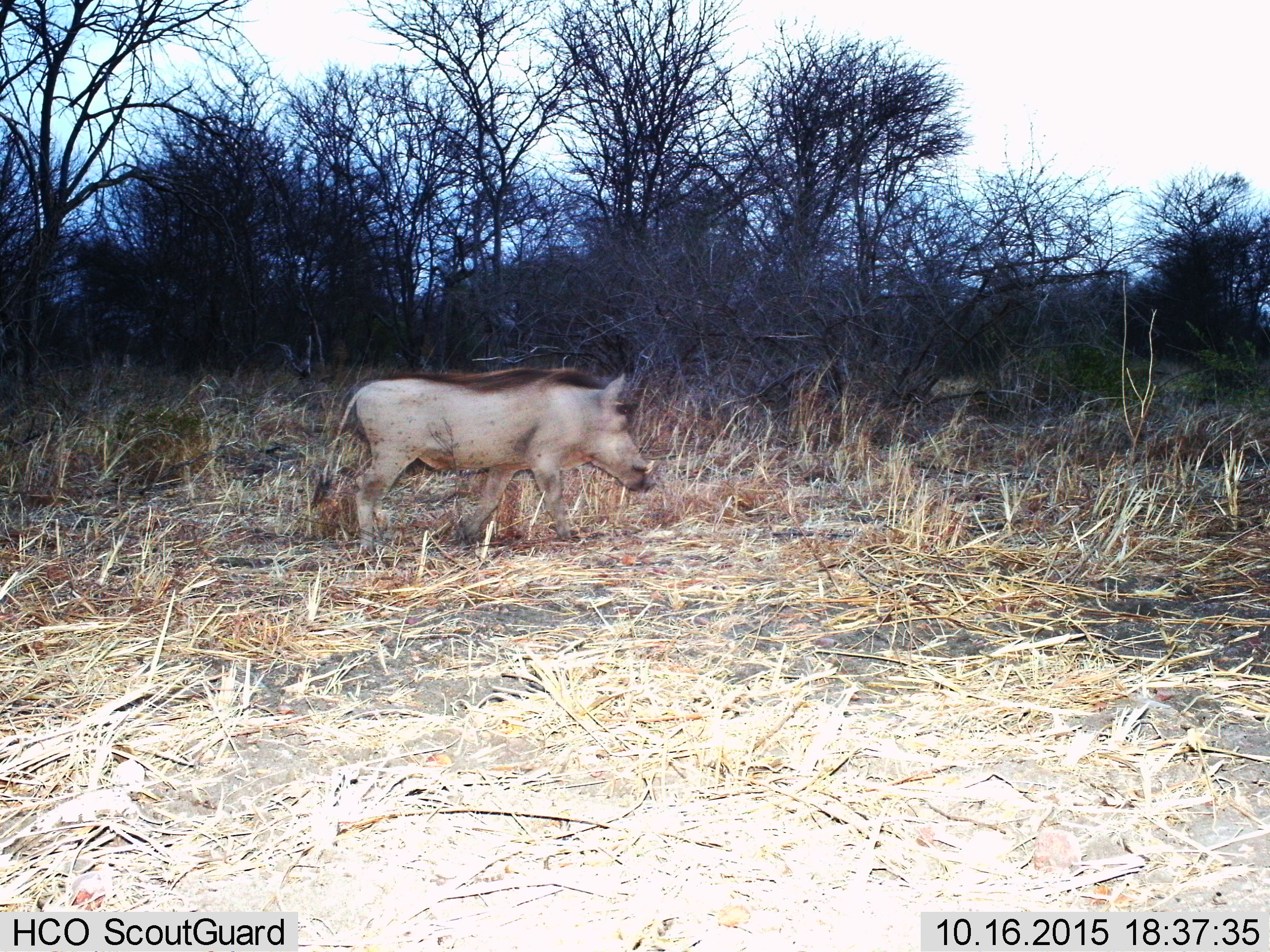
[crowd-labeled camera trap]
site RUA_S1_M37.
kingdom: Animalia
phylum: Chordata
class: Mammalia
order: Artiodactyla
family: Suidae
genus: Phacochoerus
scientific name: Phacochoerus africanus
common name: warthog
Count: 1.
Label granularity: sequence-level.